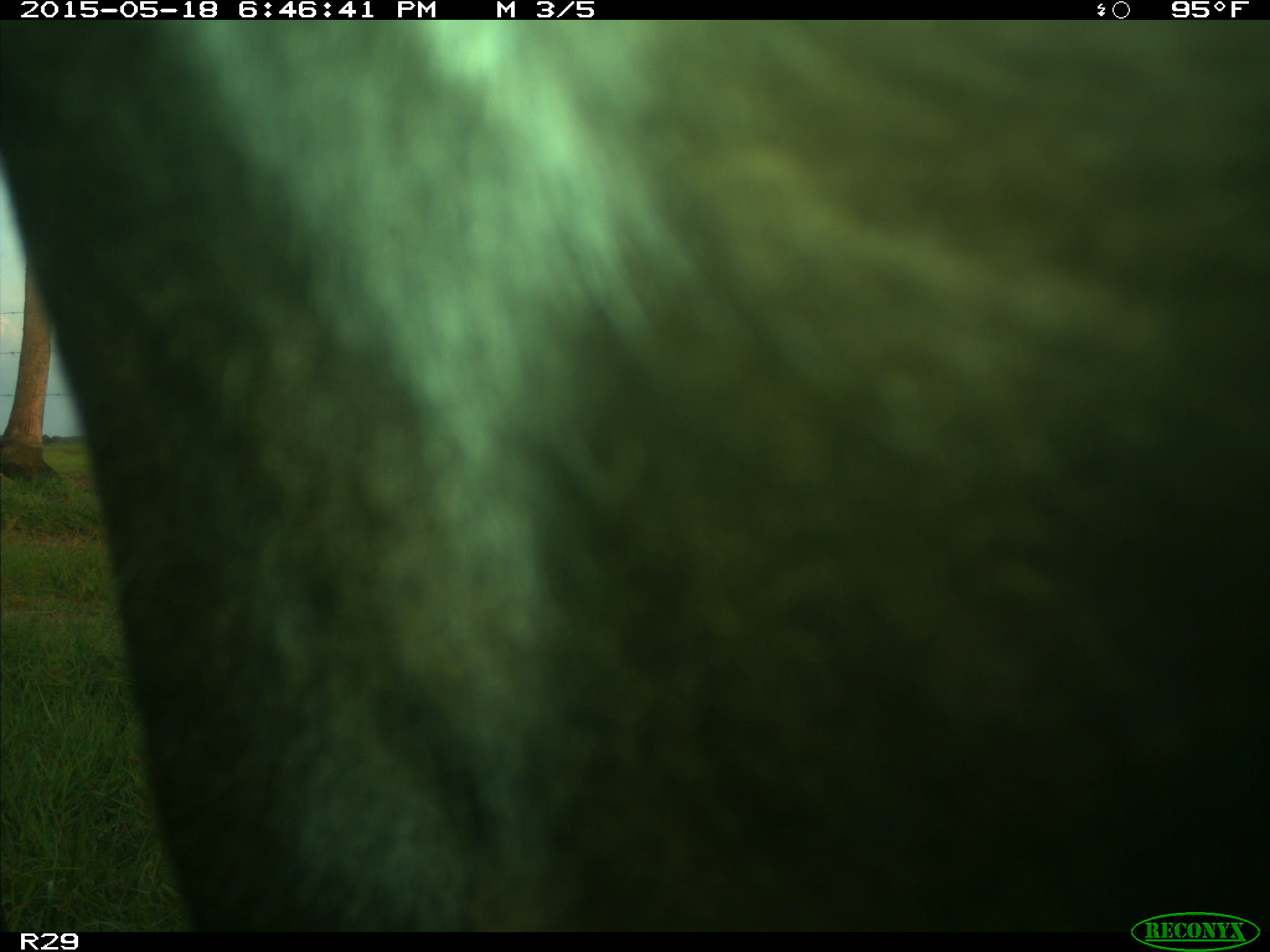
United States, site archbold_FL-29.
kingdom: Animalia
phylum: Chordata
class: Mammalia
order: Artiodactyla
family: Bovidae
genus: Bos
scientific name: Bos taurus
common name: domestic cow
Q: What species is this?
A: Bos taurus (domestic cow).